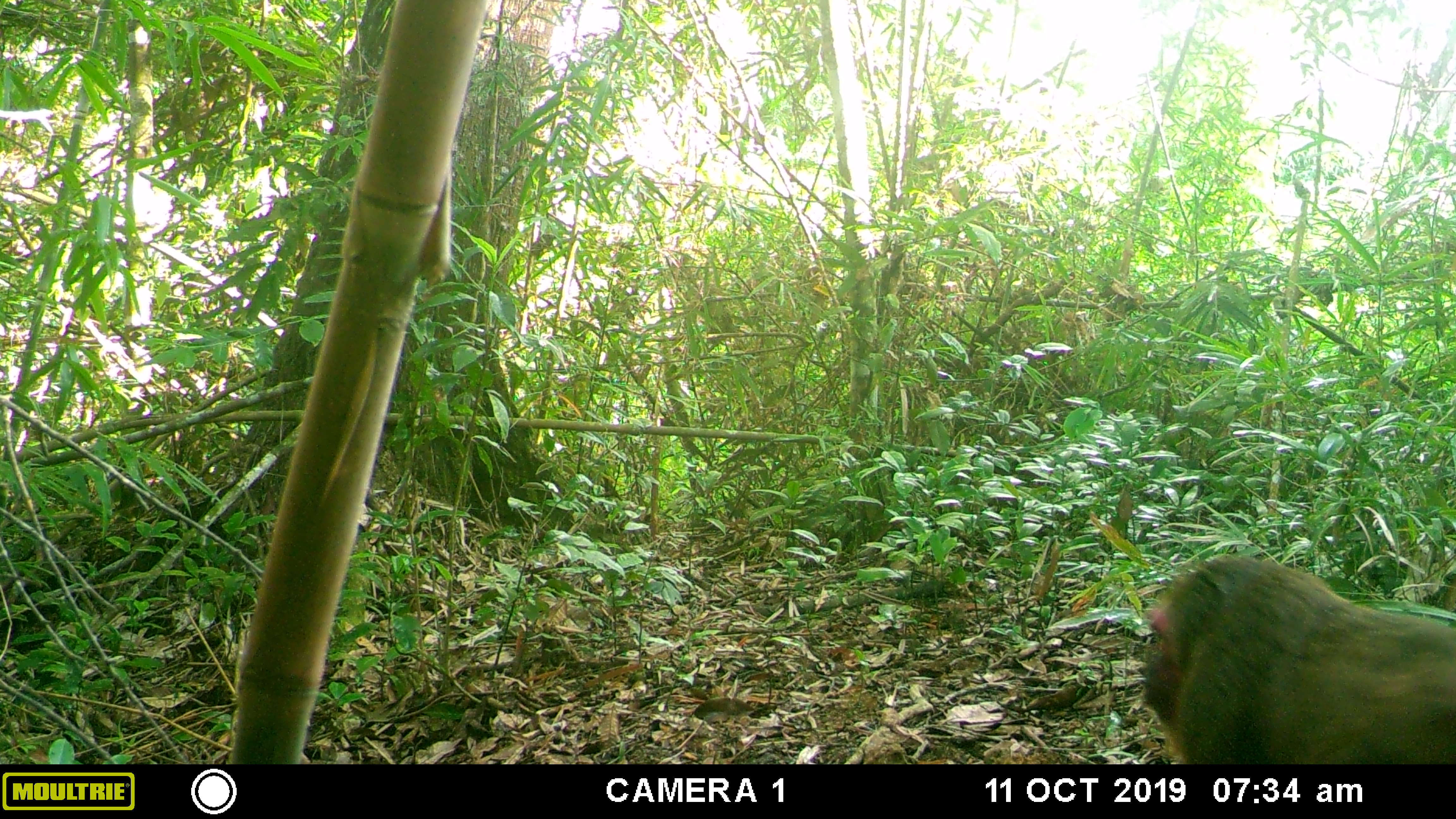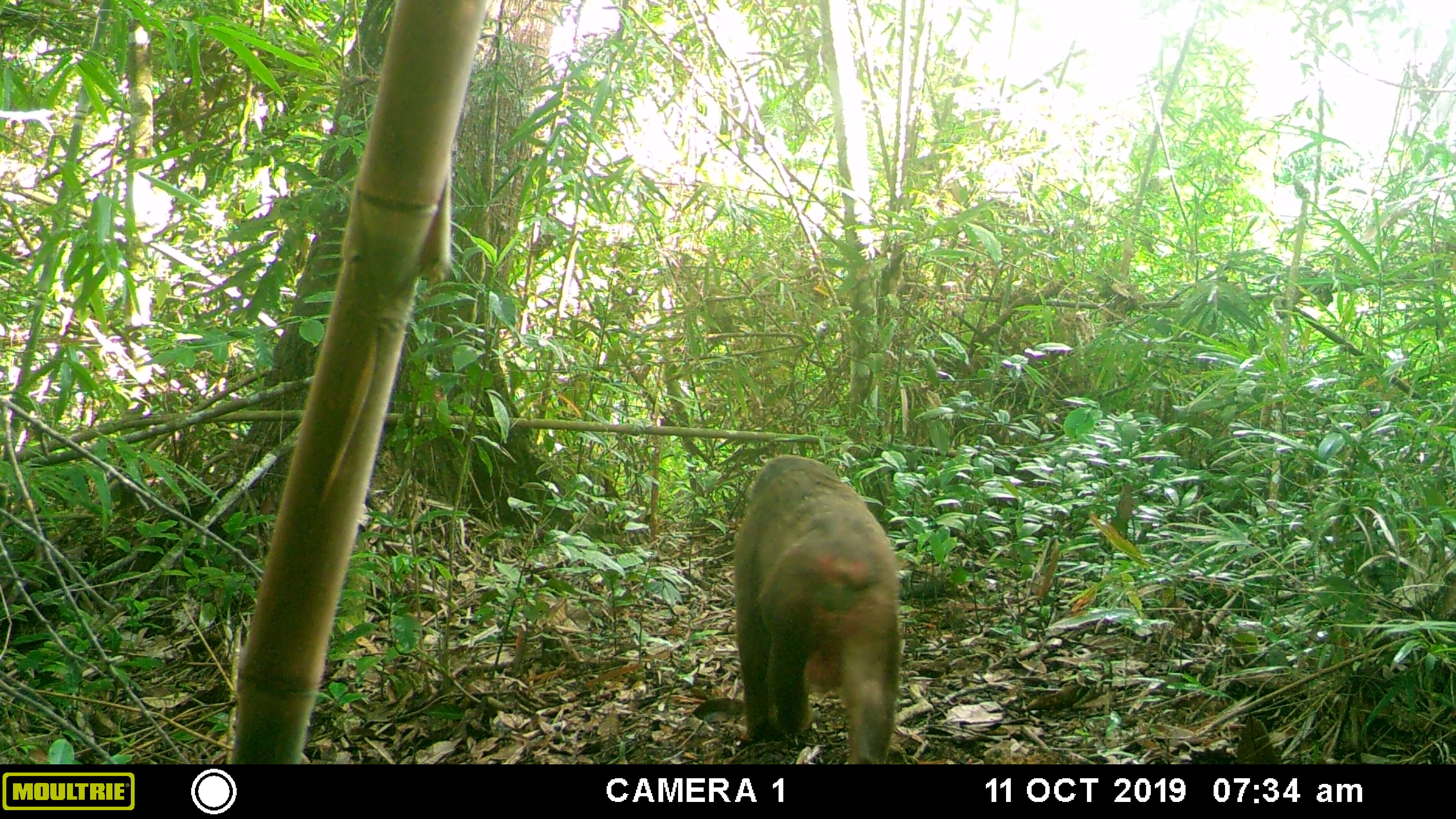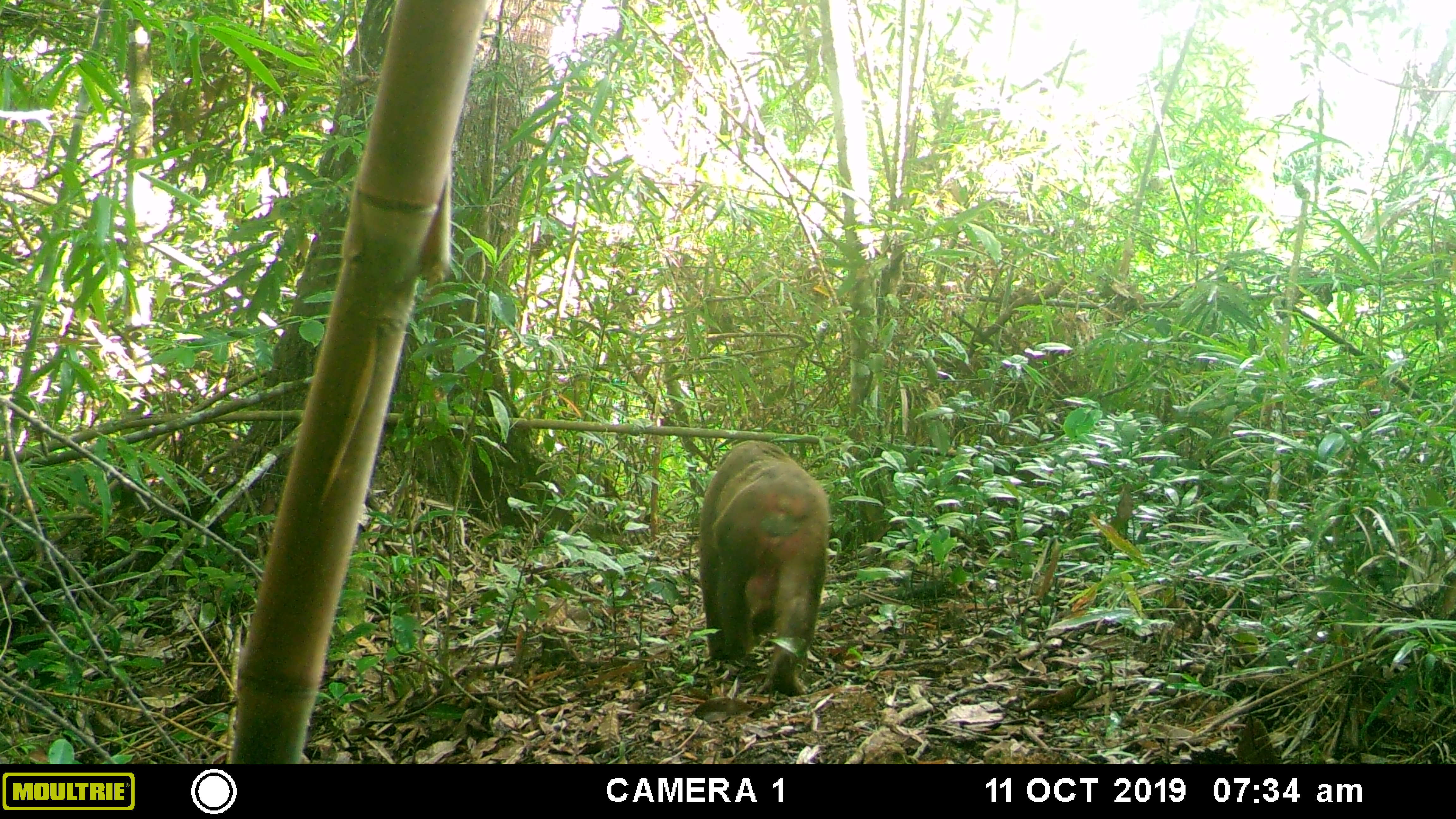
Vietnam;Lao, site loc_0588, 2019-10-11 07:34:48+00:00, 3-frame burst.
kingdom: Animalia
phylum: Chordata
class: Mammalia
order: Primates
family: Cercopithecidae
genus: Macaca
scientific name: Macaca arctoides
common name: stump-tailed macaque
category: stump tailed macaque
Stump tailed macaque (stump-tailed macaque) (Macaca arctoides). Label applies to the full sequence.